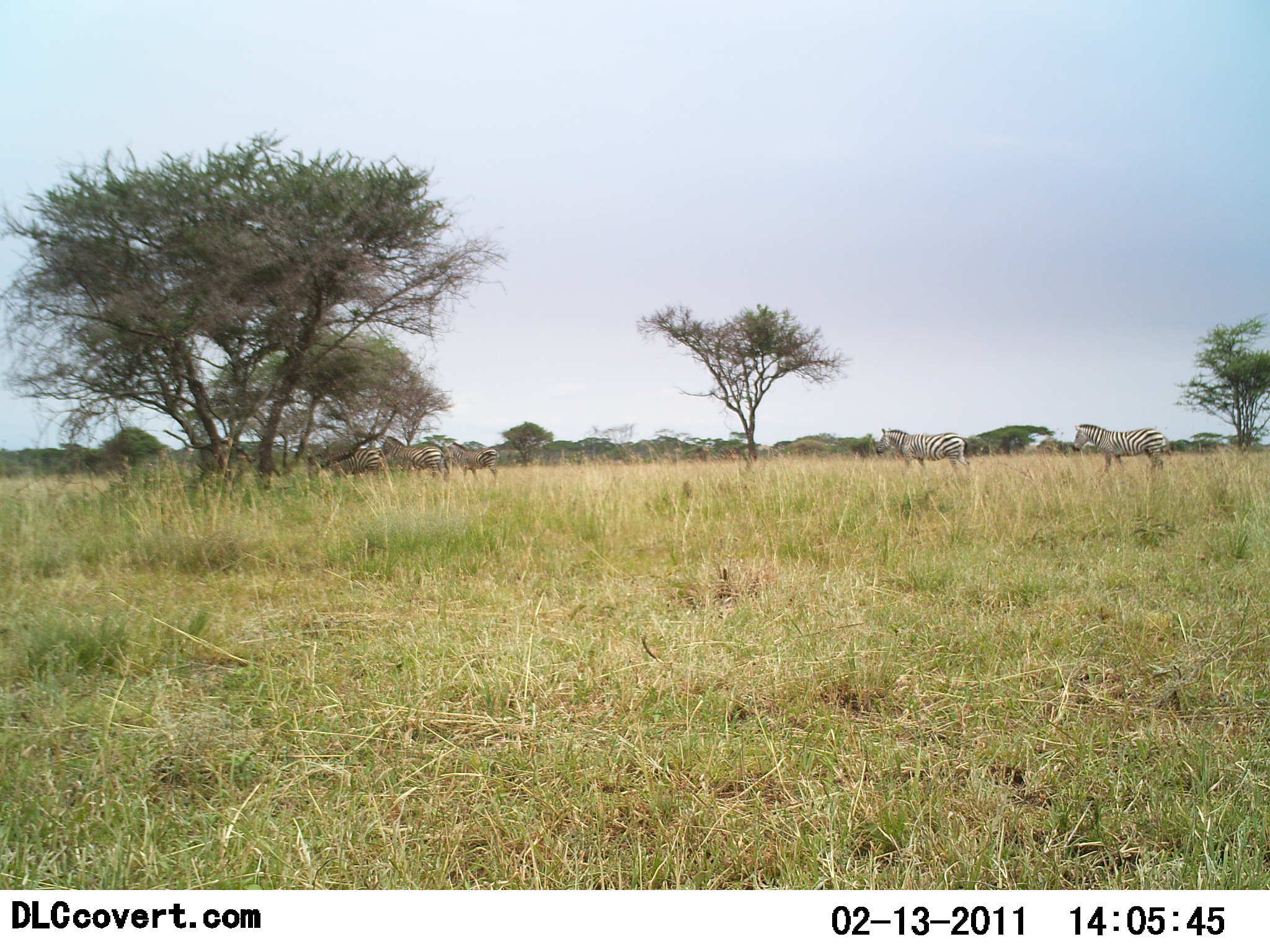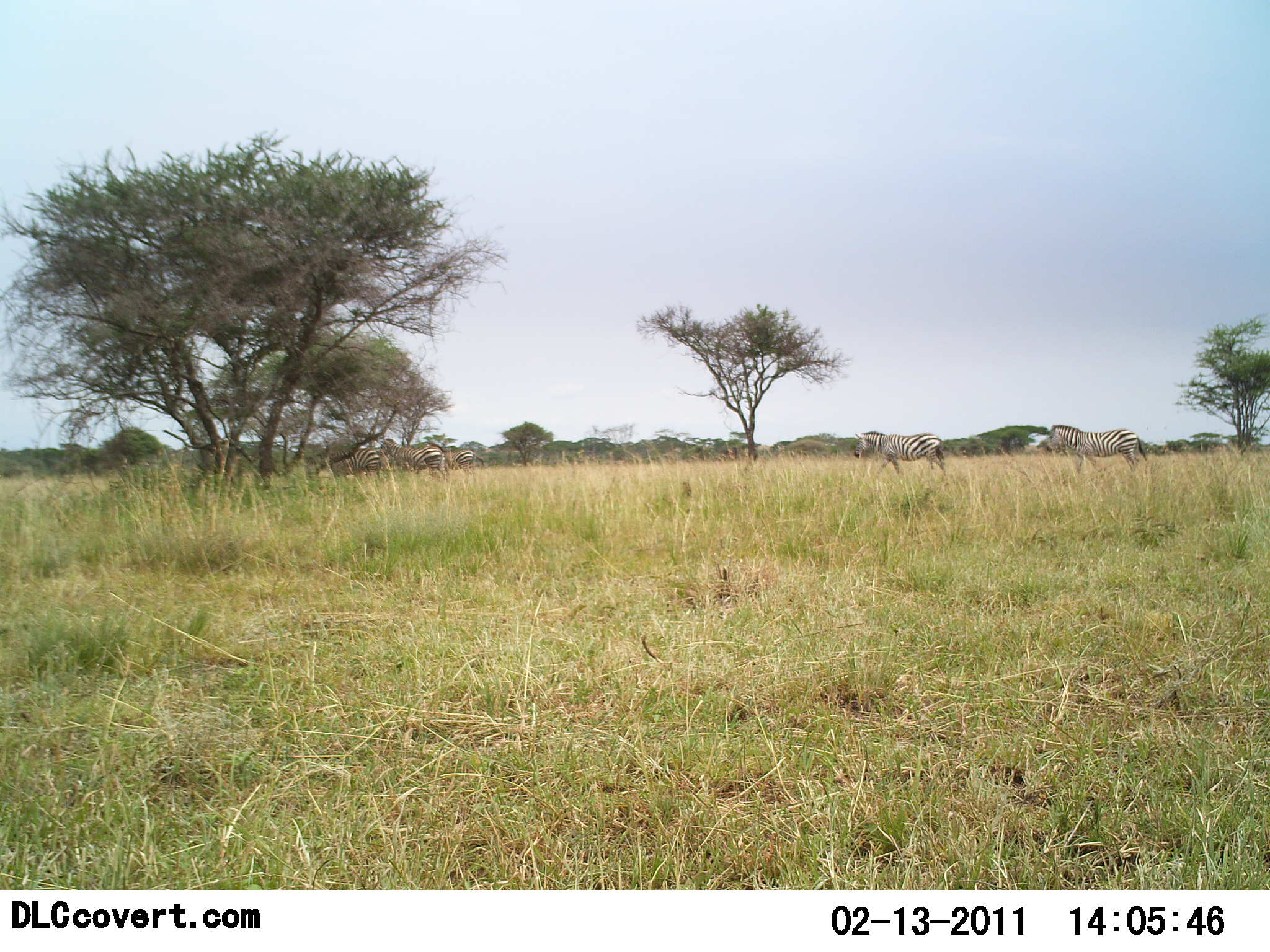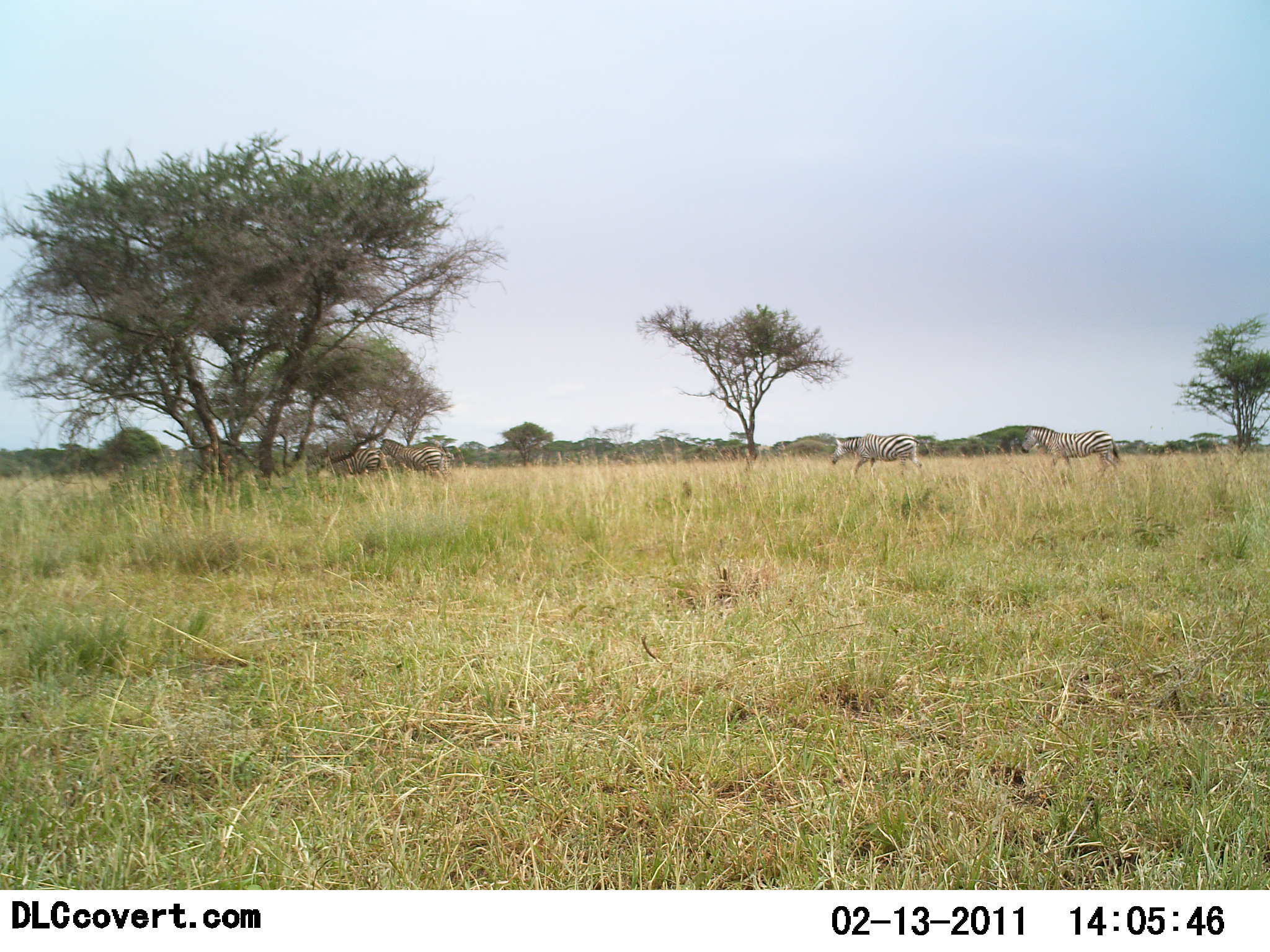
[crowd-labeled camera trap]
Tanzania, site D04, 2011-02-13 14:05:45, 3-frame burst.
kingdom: Animalia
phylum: Chordata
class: Mammalia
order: Perissodactyla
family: Equidae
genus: Equus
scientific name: Equus quagga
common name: plains zebra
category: zebra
Zebra (plains zebra) (Equus quagga), count 5. Behavior (volunteer vote fractions): standing 14%, resting 0%, moving 93%, interacting 0%. Young present (vote fraction): 0%. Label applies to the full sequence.